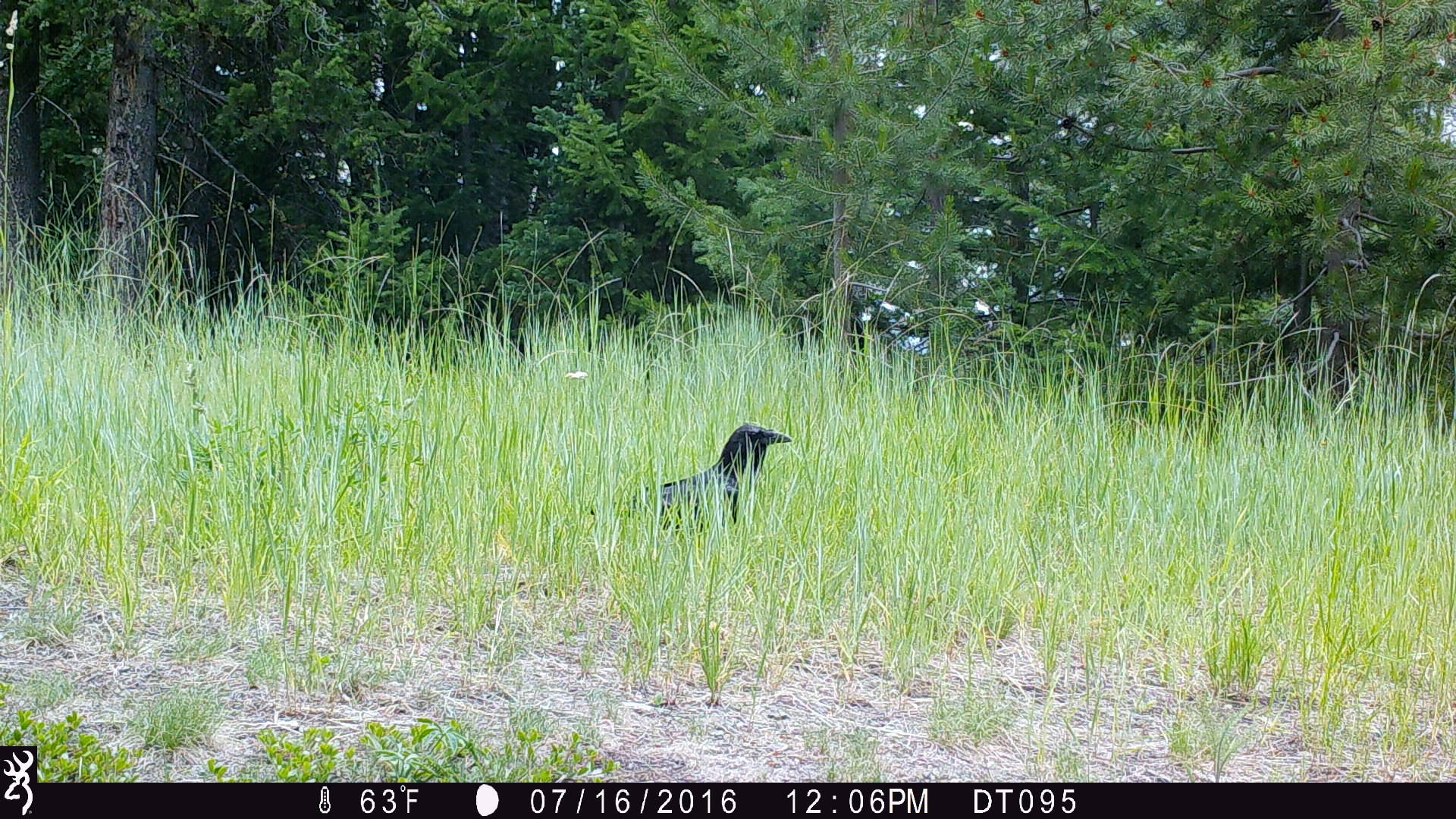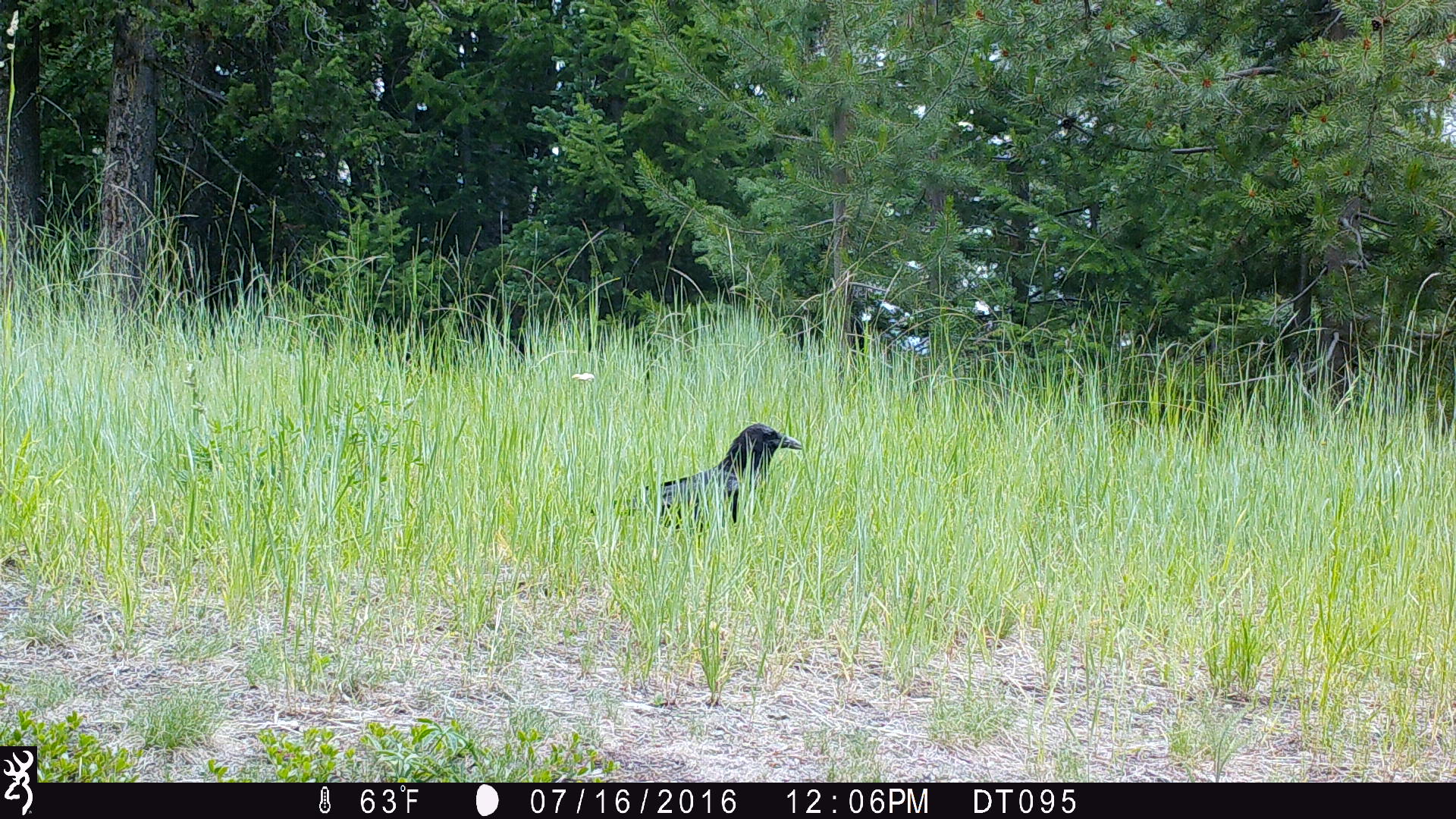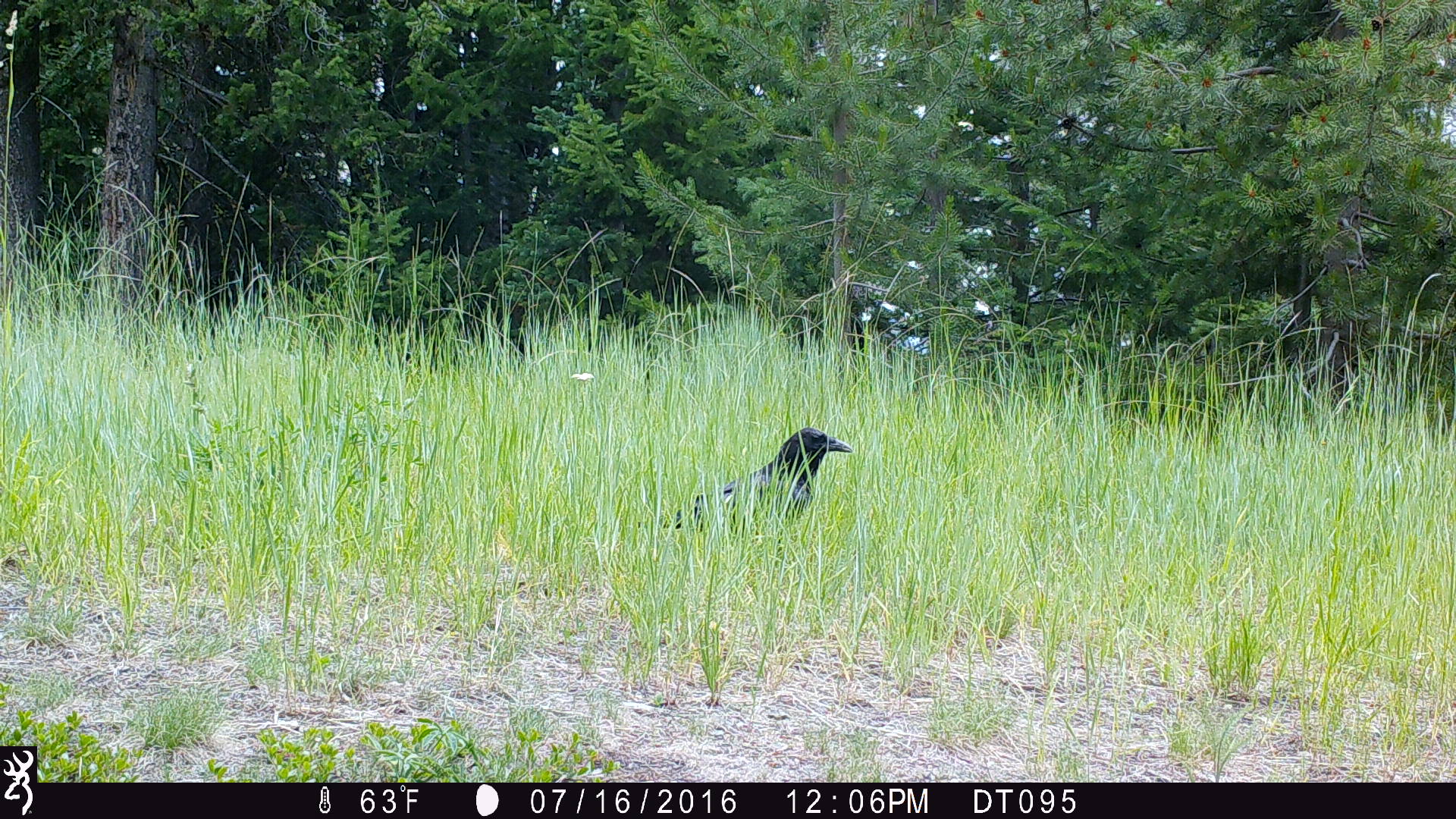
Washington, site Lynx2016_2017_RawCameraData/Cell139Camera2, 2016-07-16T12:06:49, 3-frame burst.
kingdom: Animalia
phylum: Chordata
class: Aves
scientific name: Aves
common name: birds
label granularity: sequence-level